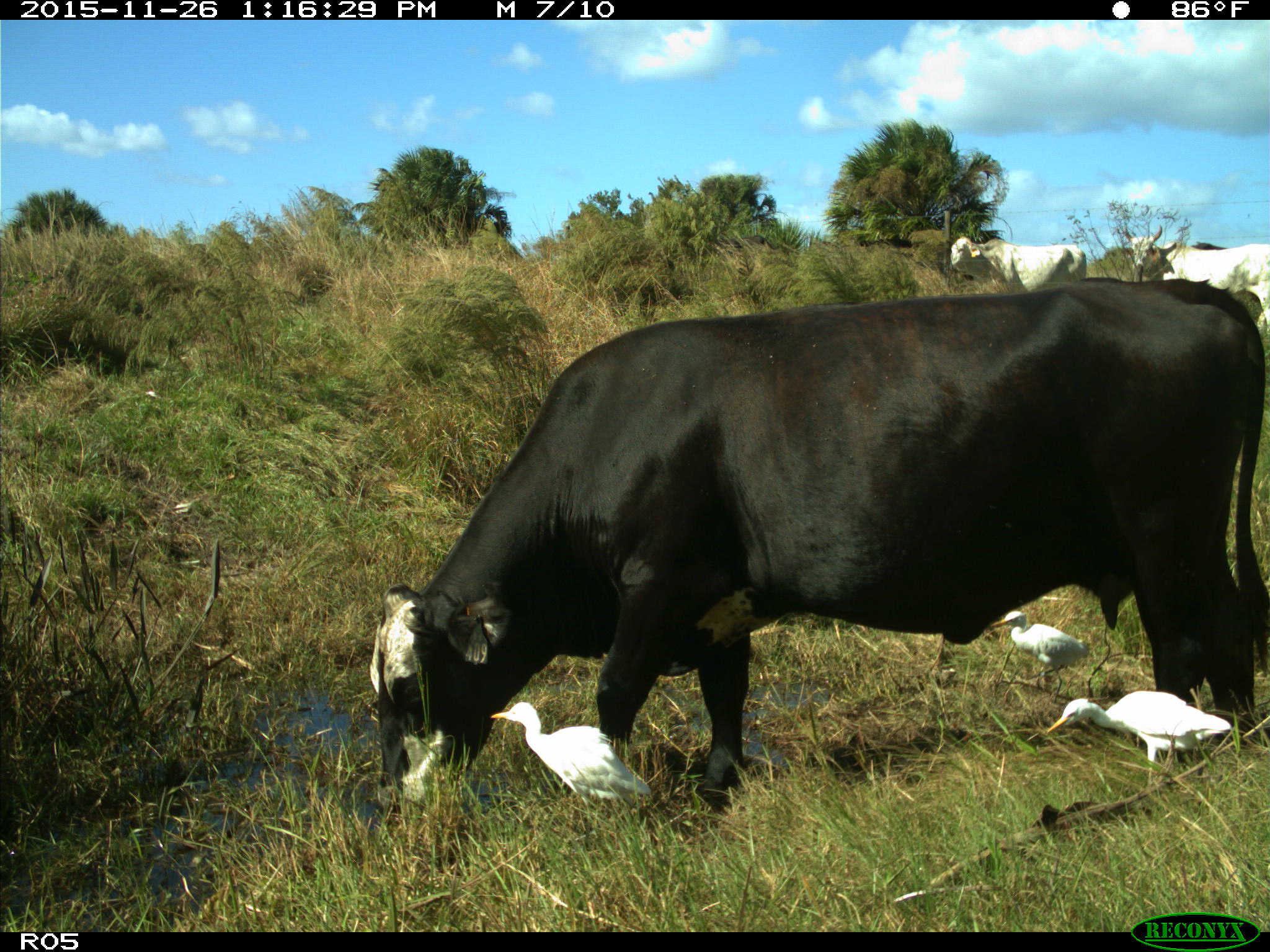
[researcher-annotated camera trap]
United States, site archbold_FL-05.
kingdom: Animalia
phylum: Chordata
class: Mammalia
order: Artiodactyla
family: Bovidae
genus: Bos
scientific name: Bos taurus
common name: domestic cow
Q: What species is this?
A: Bos taurus (domestic cow).